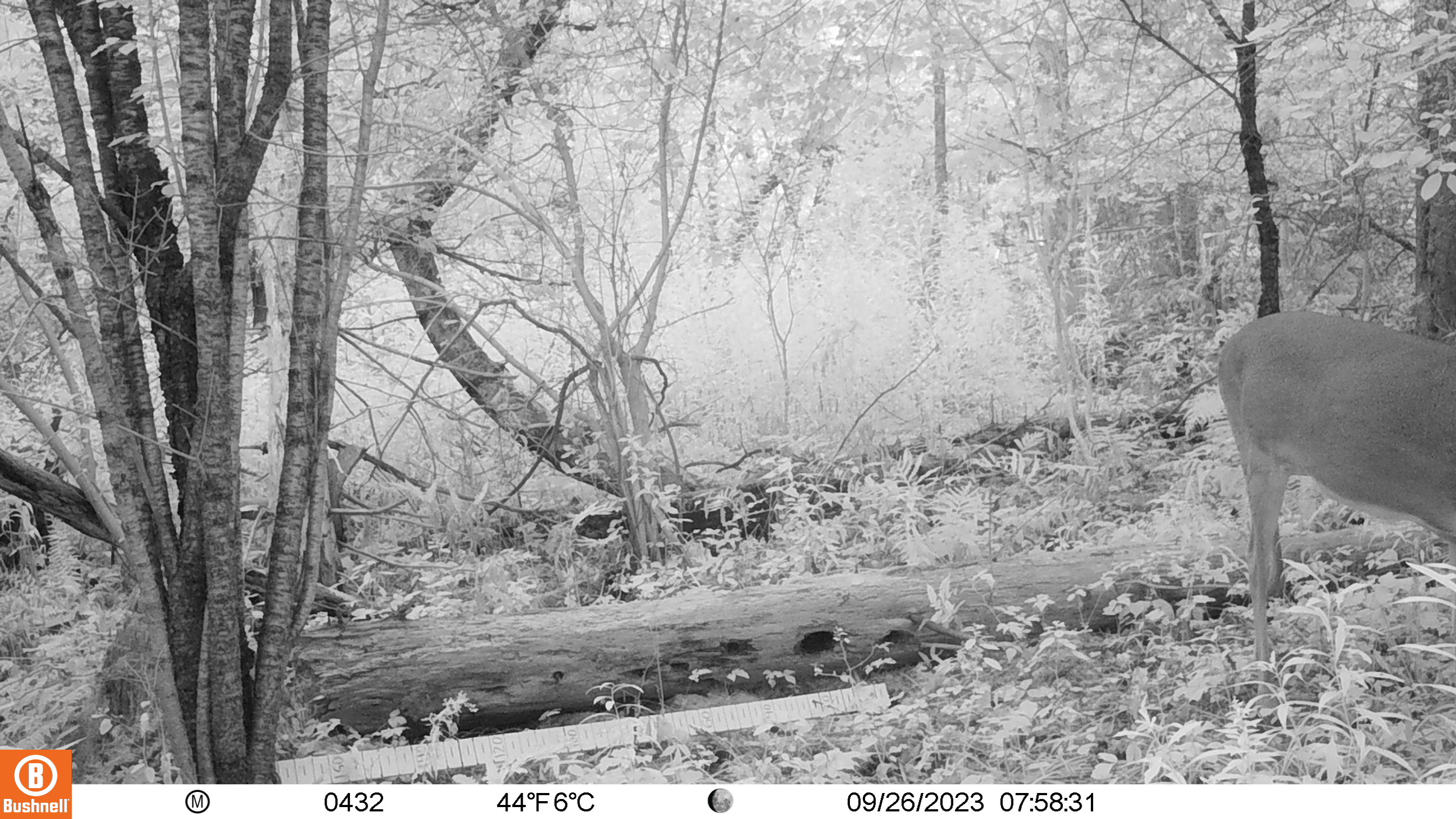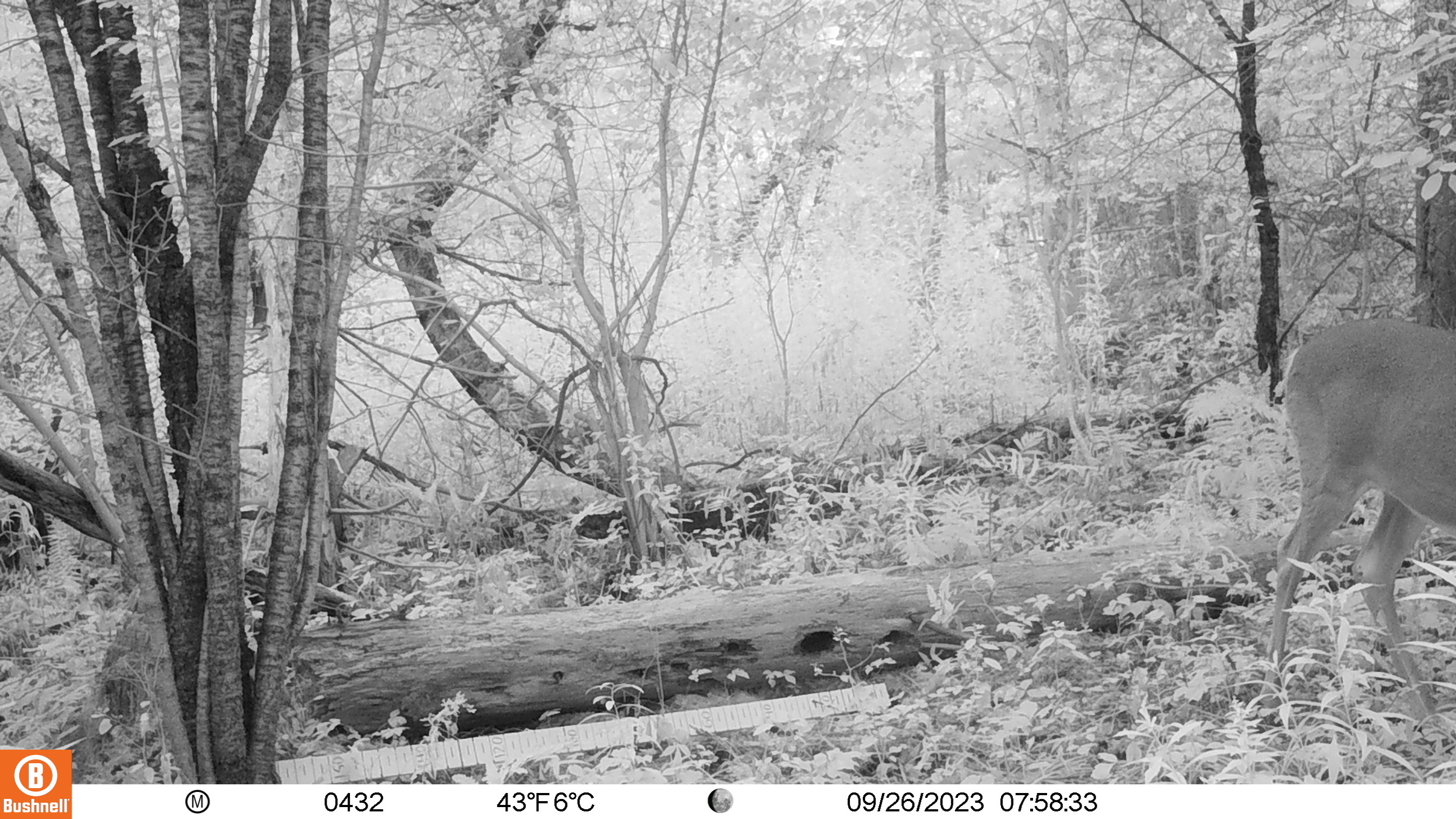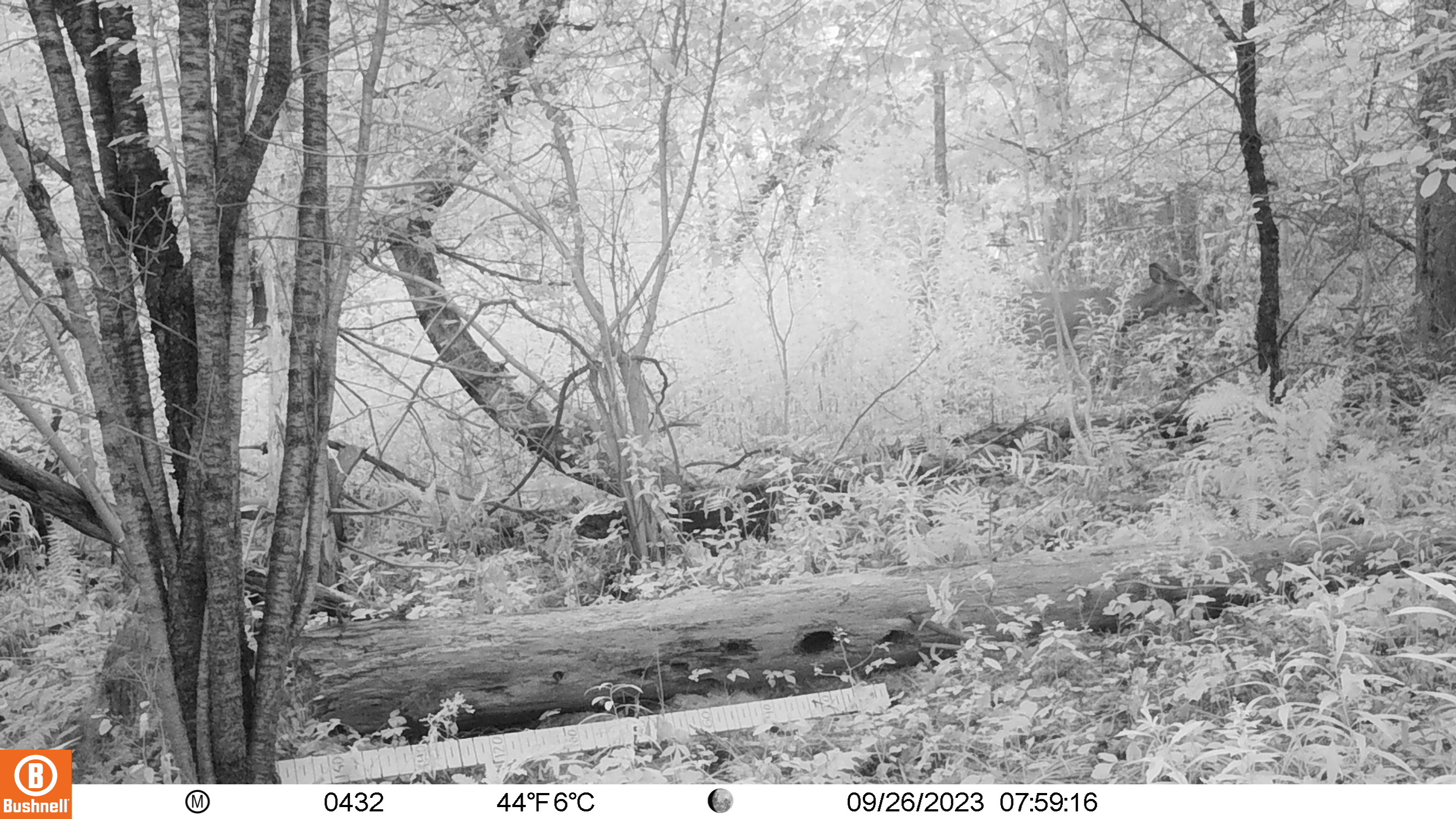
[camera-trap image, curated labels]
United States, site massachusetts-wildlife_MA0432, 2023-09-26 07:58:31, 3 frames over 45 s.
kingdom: Animalia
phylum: Chordata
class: Mammalia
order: Artiodactyla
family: Cervidae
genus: Odocoileus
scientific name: Odocoileus virginianus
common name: white-tailed deer